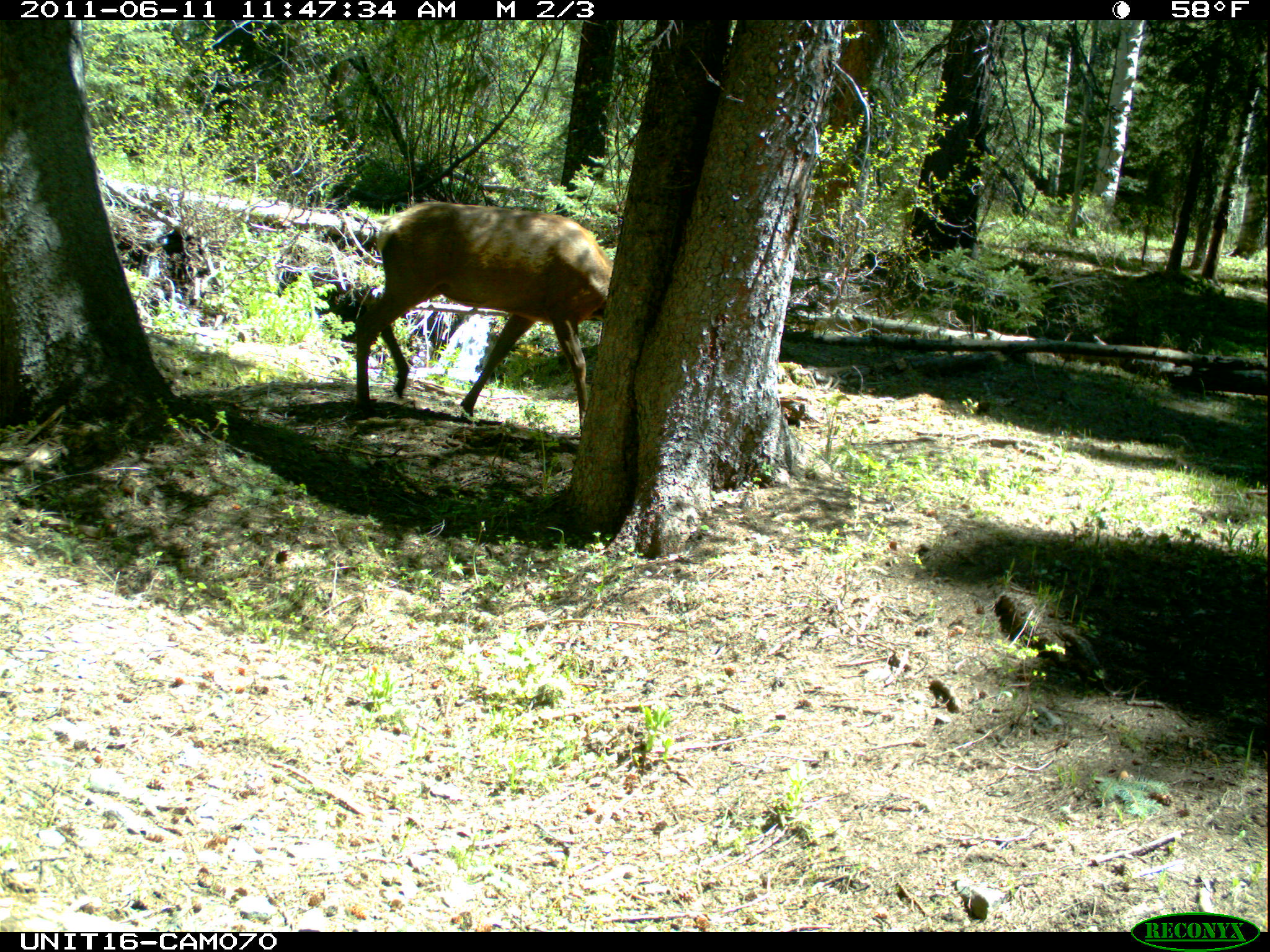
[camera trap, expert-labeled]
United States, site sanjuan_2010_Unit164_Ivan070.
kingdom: Animalia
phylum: Chordata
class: Mammalia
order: Artiodactyla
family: Cervidae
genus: Cervus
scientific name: Cervus elaphus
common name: red deer